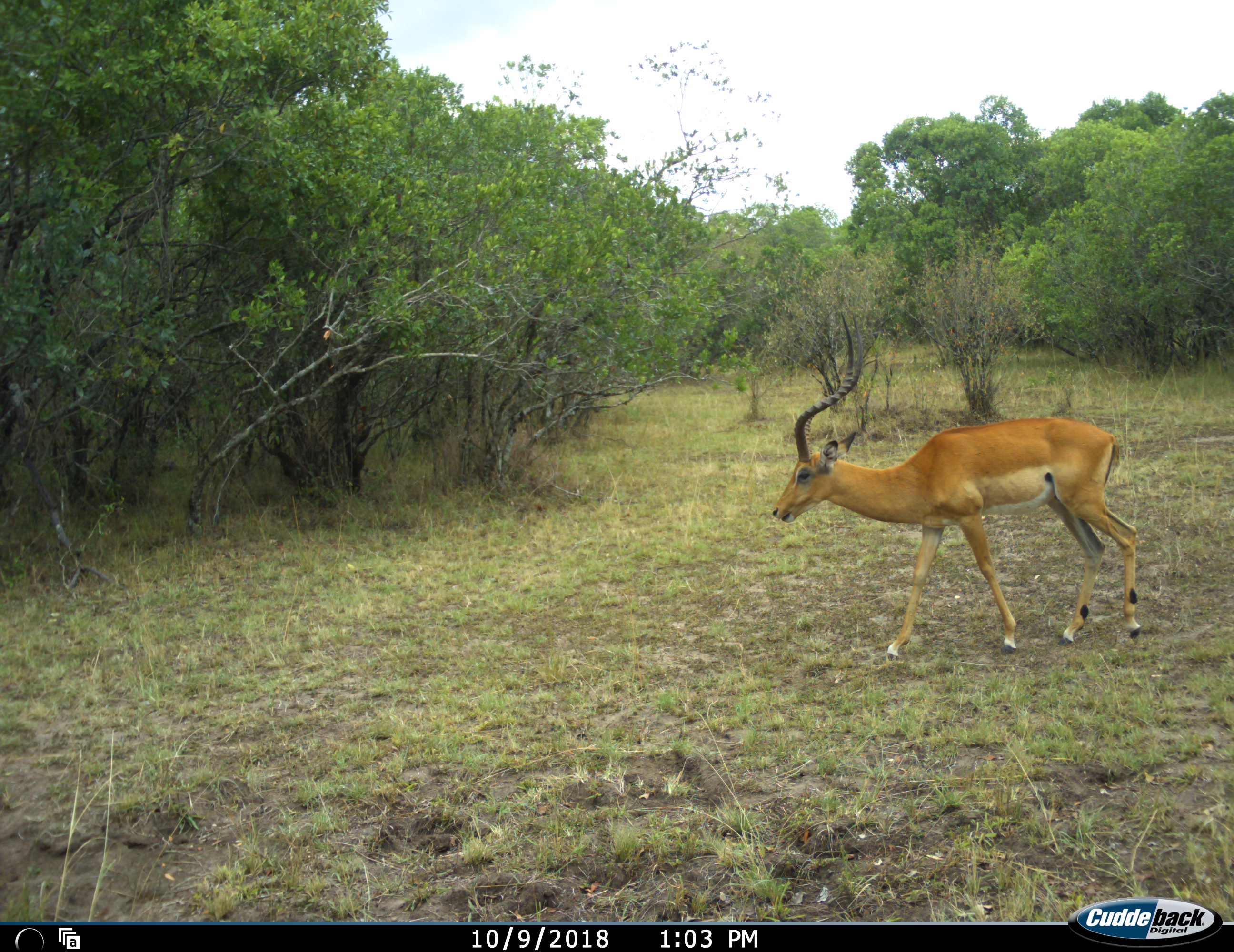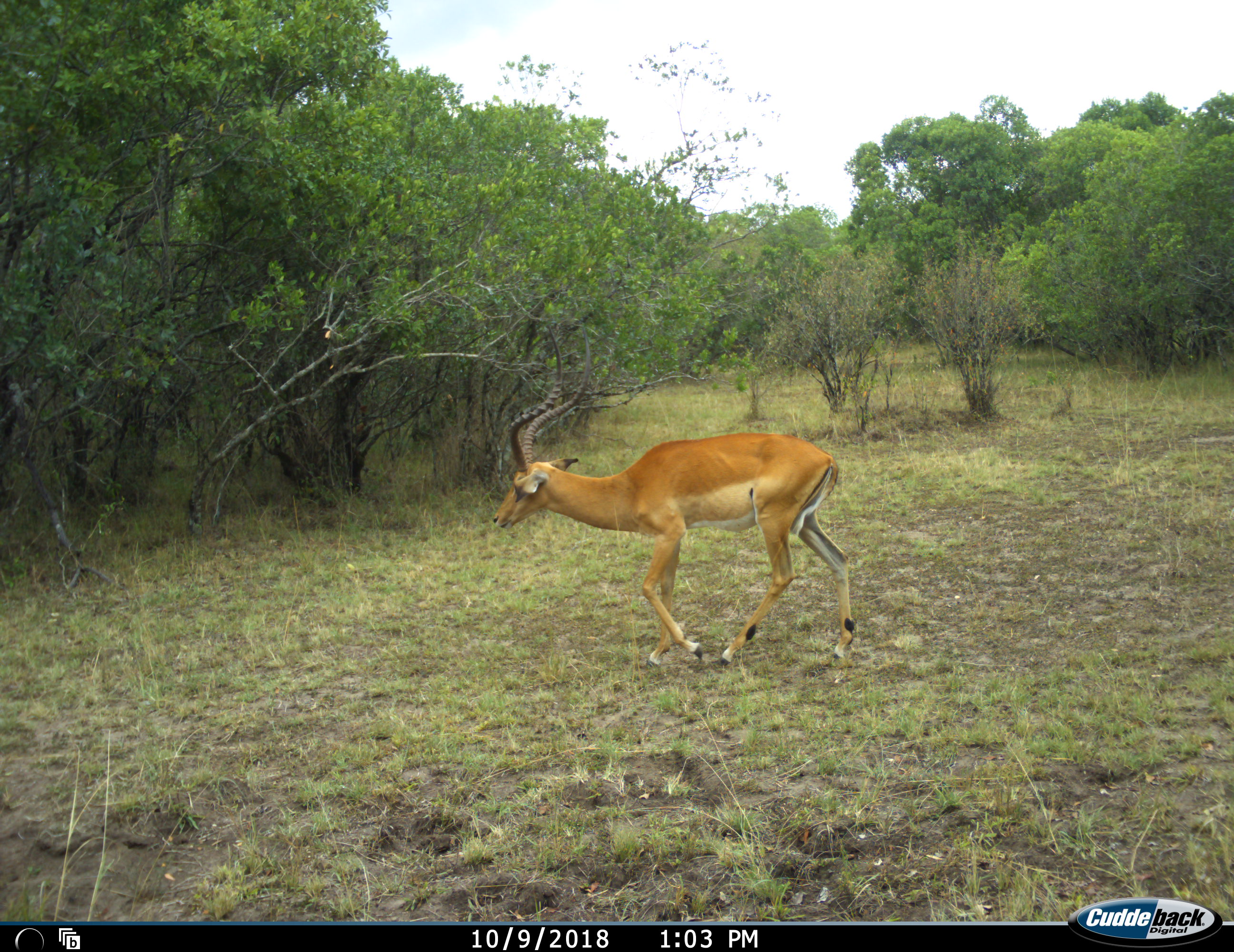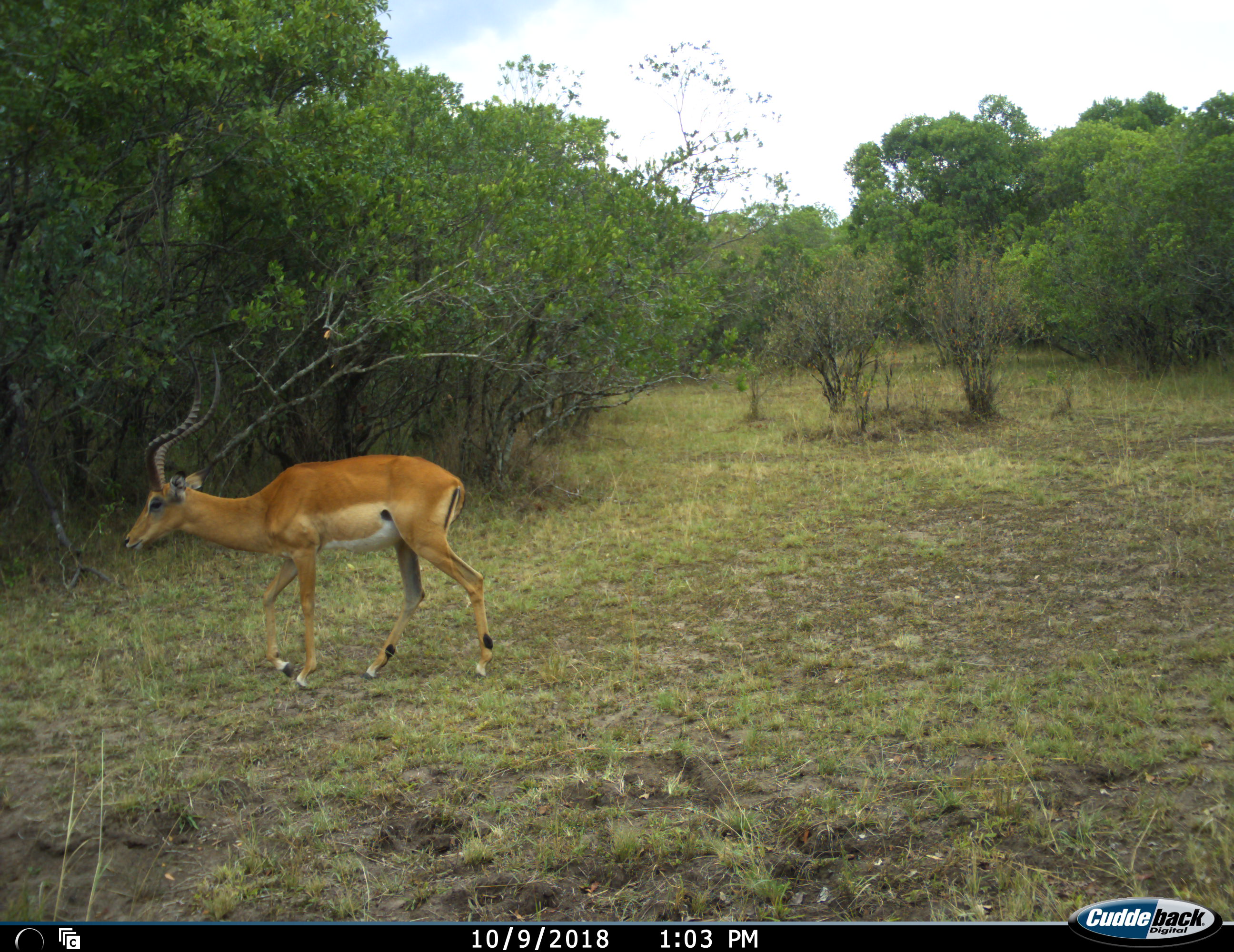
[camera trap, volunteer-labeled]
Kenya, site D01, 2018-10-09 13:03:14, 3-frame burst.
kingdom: Animalia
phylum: Chordata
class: Mammalia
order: Artiodactyla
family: Bovidae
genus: Aepyceros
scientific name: Aepyceros melampus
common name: impala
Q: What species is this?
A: Impala (Aepyceros melampus).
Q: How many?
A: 1.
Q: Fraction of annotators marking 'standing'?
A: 11%.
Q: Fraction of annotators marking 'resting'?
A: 0%.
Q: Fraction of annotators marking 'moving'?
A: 100%.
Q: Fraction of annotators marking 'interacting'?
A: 0%.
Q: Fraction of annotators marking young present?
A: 0%.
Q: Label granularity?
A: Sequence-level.